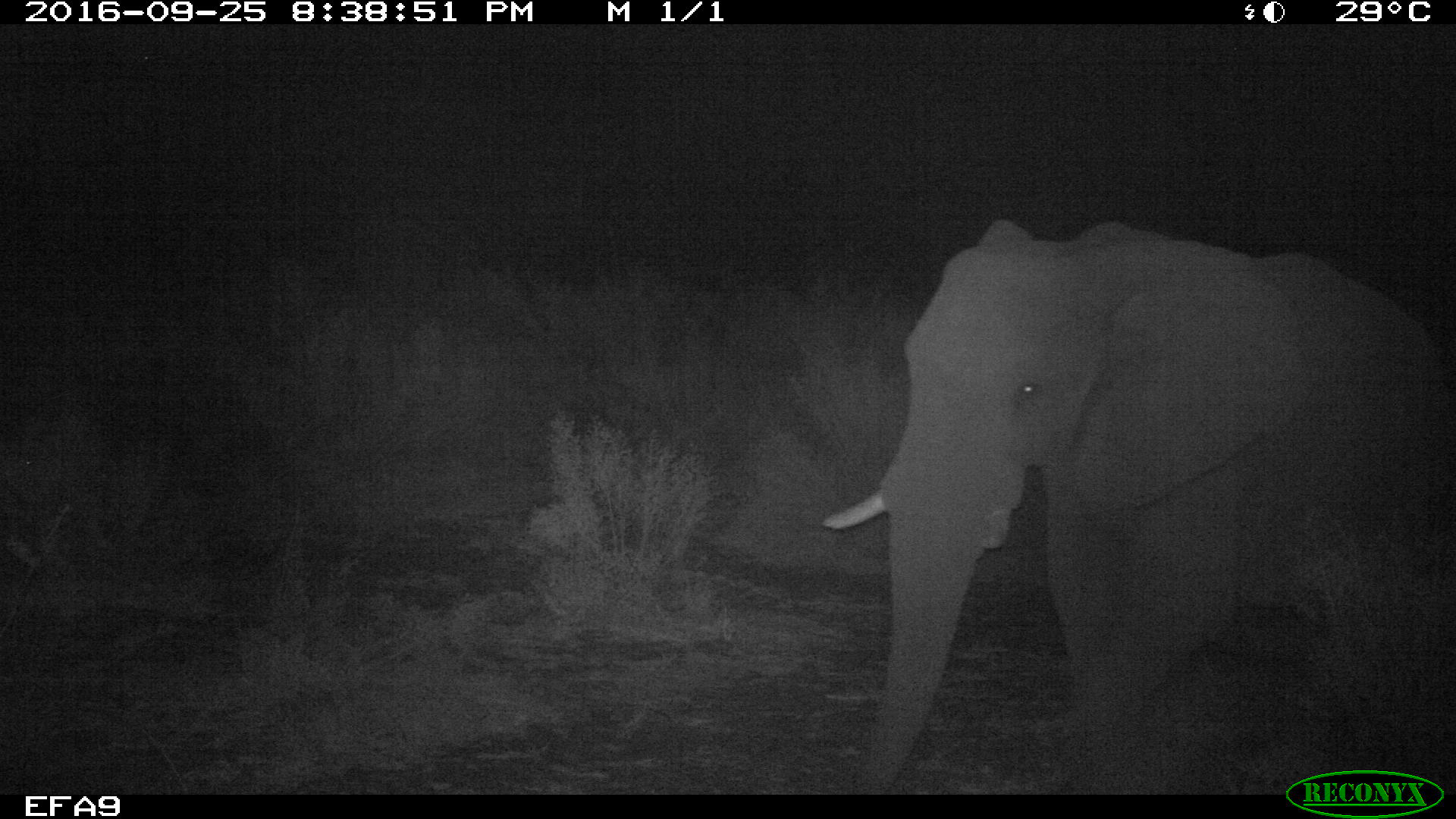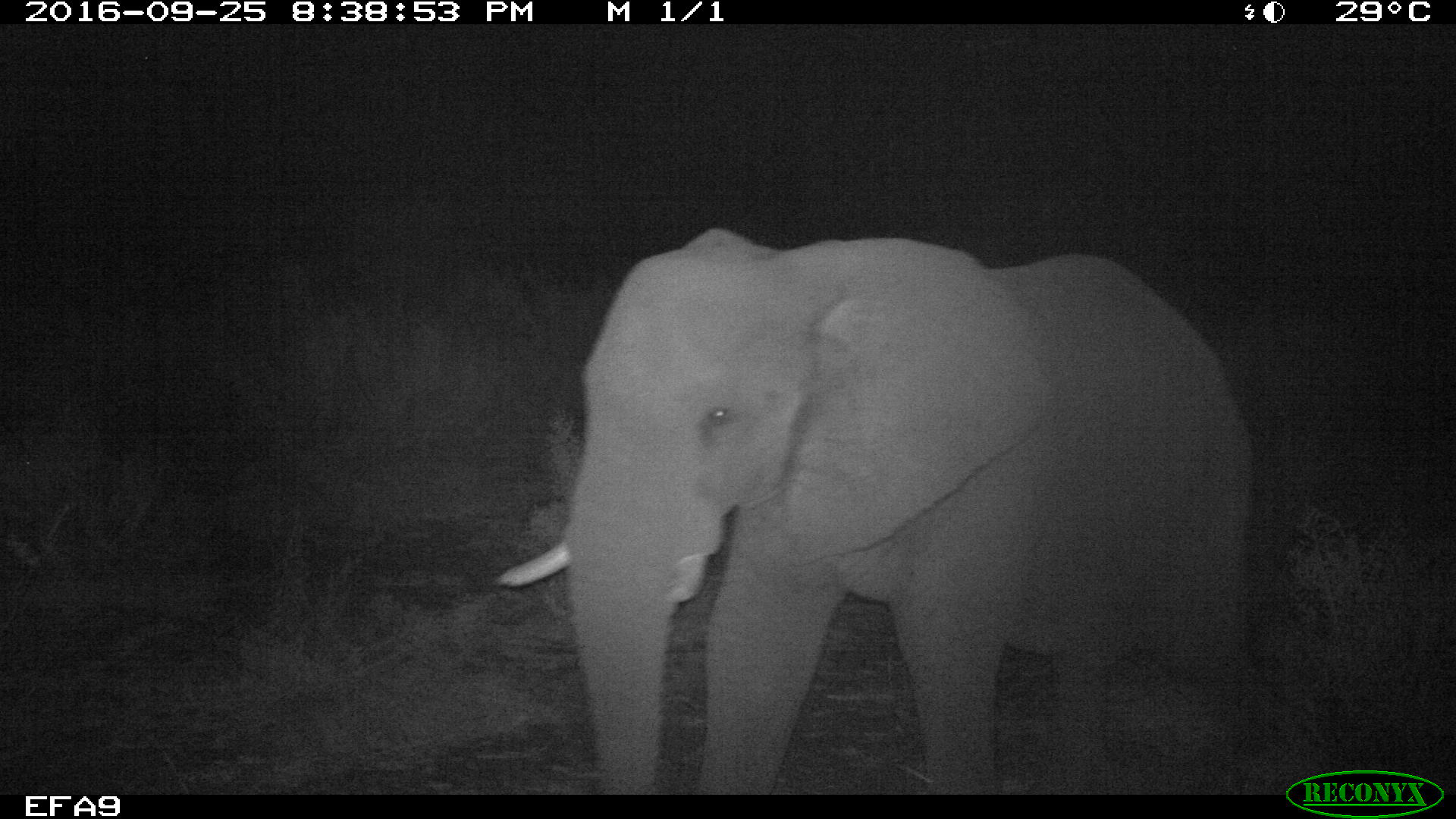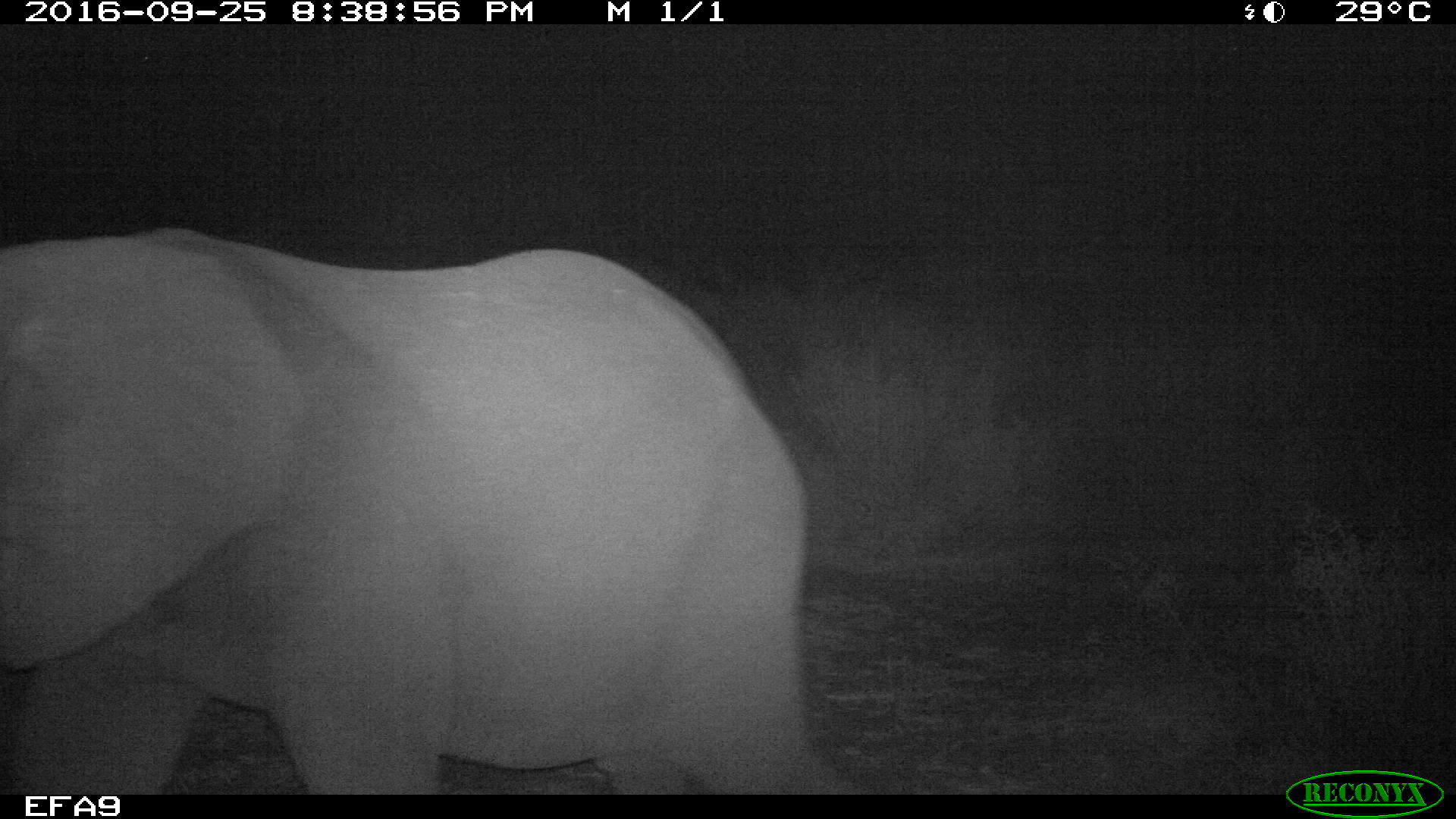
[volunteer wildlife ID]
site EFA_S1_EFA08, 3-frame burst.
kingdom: Animalia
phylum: Chordata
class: Mammalia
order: Proboscidea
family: Elephantidae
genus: Loxodonta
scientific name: Loxodonta africana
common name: african bush elephant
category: elephant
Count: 1.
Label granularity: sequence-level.